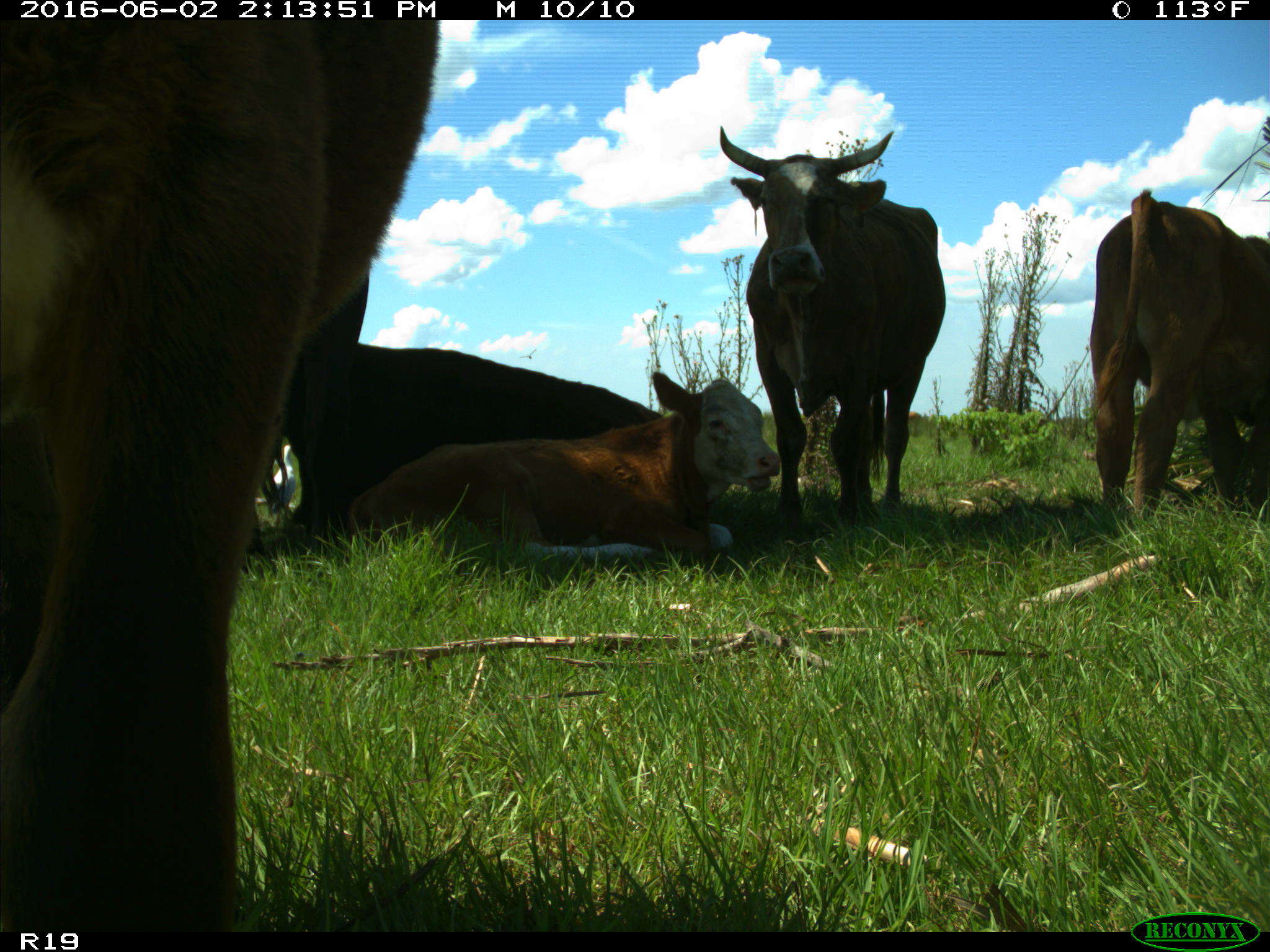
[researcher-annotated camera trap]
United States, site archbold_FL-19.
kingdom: Animalia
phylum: Chordata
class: Mammalia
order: Artiodactyla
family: Bovidae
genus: Bos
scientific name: Bos taurus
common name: domestic cow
Bos taurus (domestic cow).